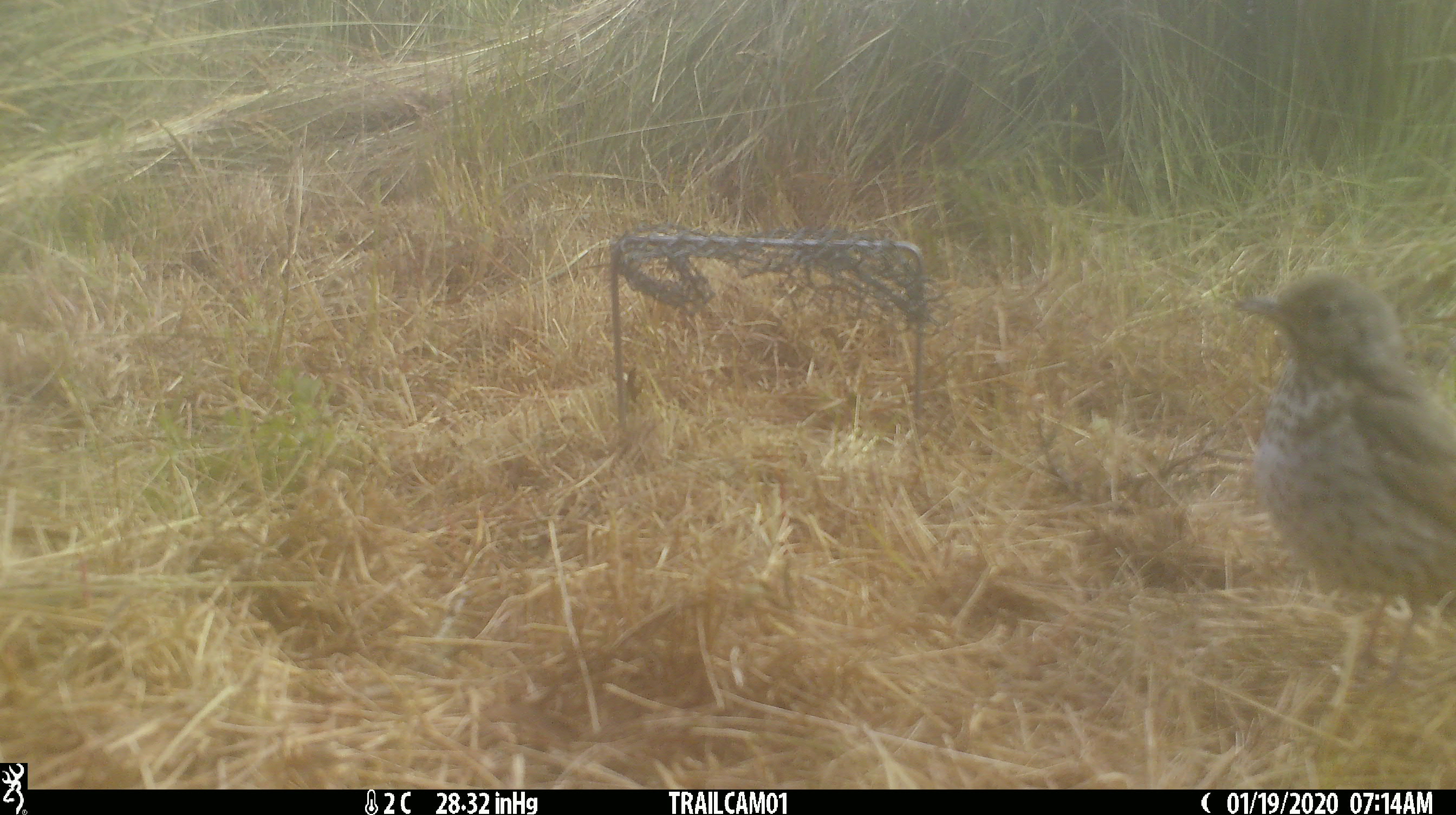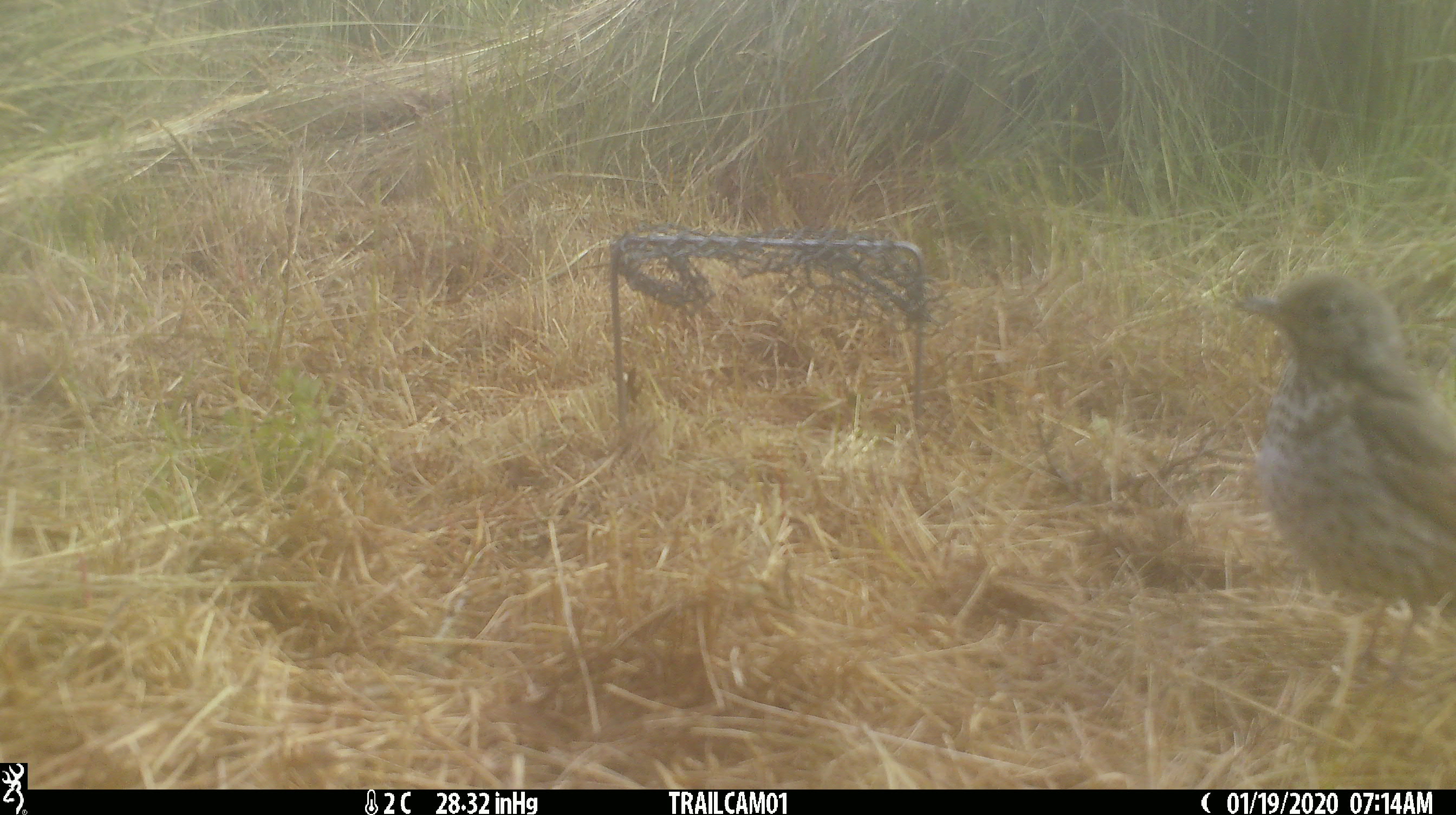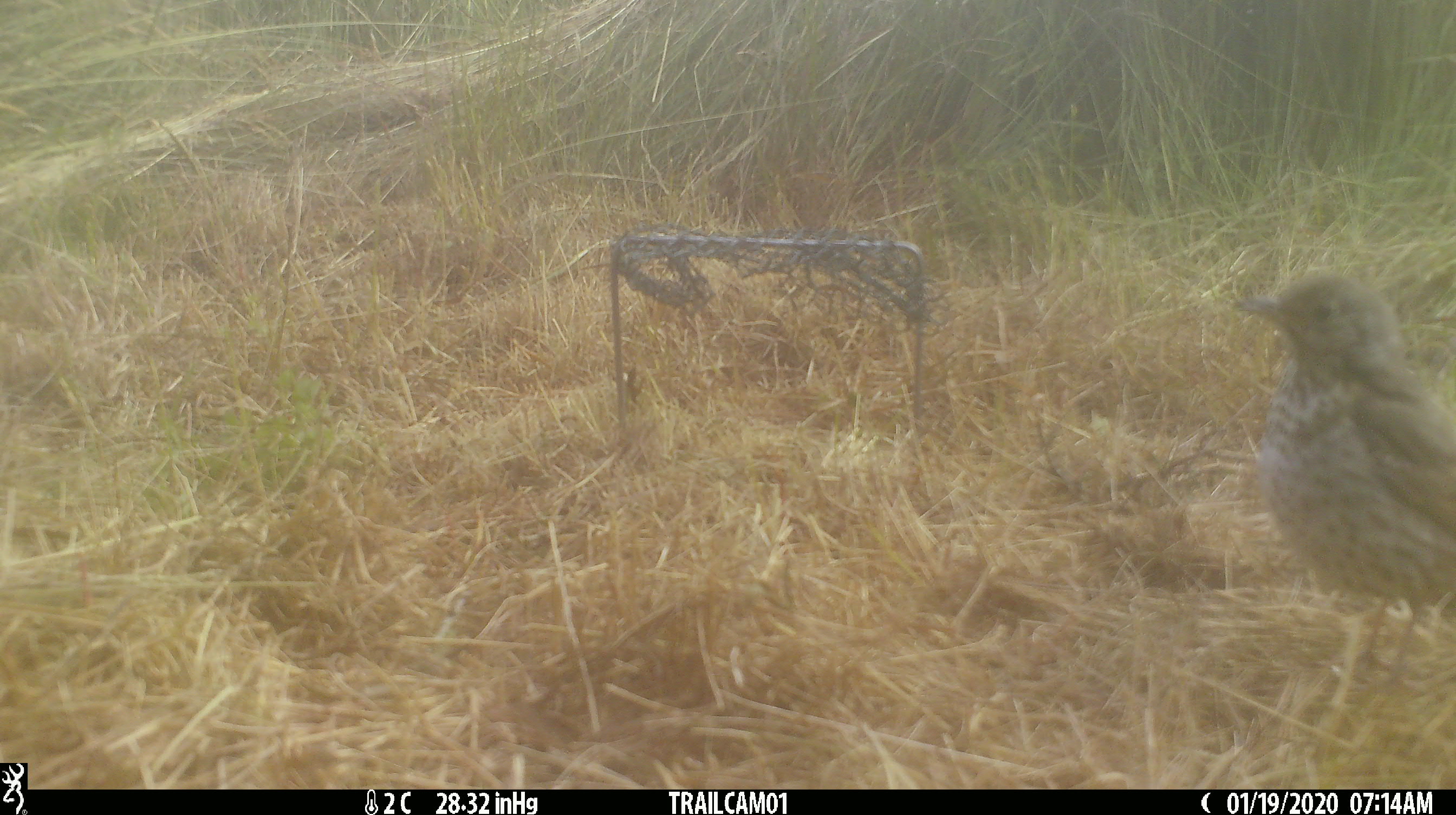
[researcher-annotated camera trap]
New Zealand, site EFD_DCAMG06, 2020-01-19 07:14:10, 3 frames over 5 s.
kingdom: Animalia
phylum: Chordata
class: Aves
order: Passeriformes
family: Turdidae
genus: Turdus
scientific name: Turdus philomelos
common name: song thrush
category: thrush